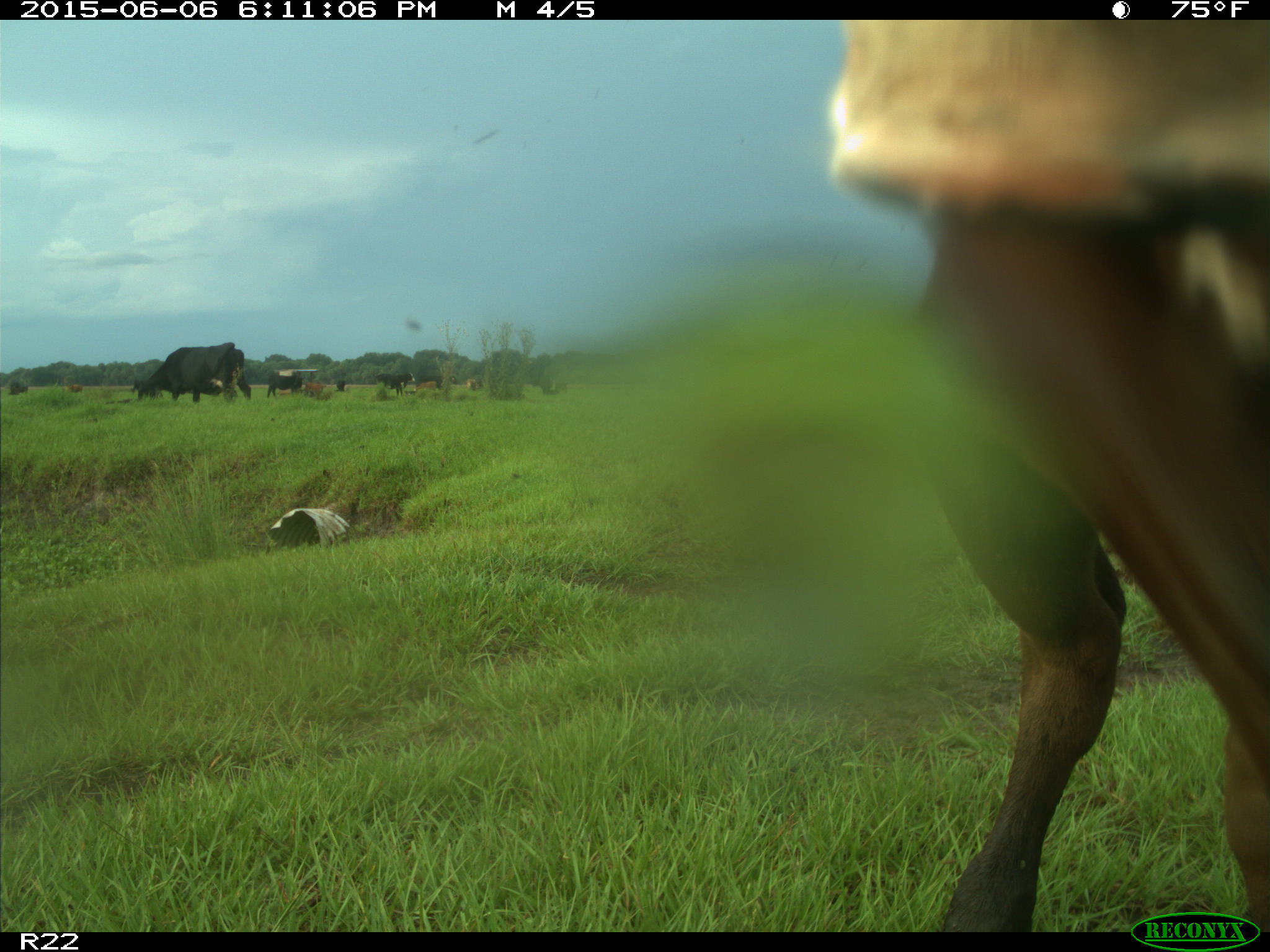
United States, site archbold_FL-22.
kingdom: Animalia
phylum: Chordata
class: Mammalia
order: Artiodactyla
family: Bovidae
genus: Bos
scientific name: Bos taurus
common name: domestic cow